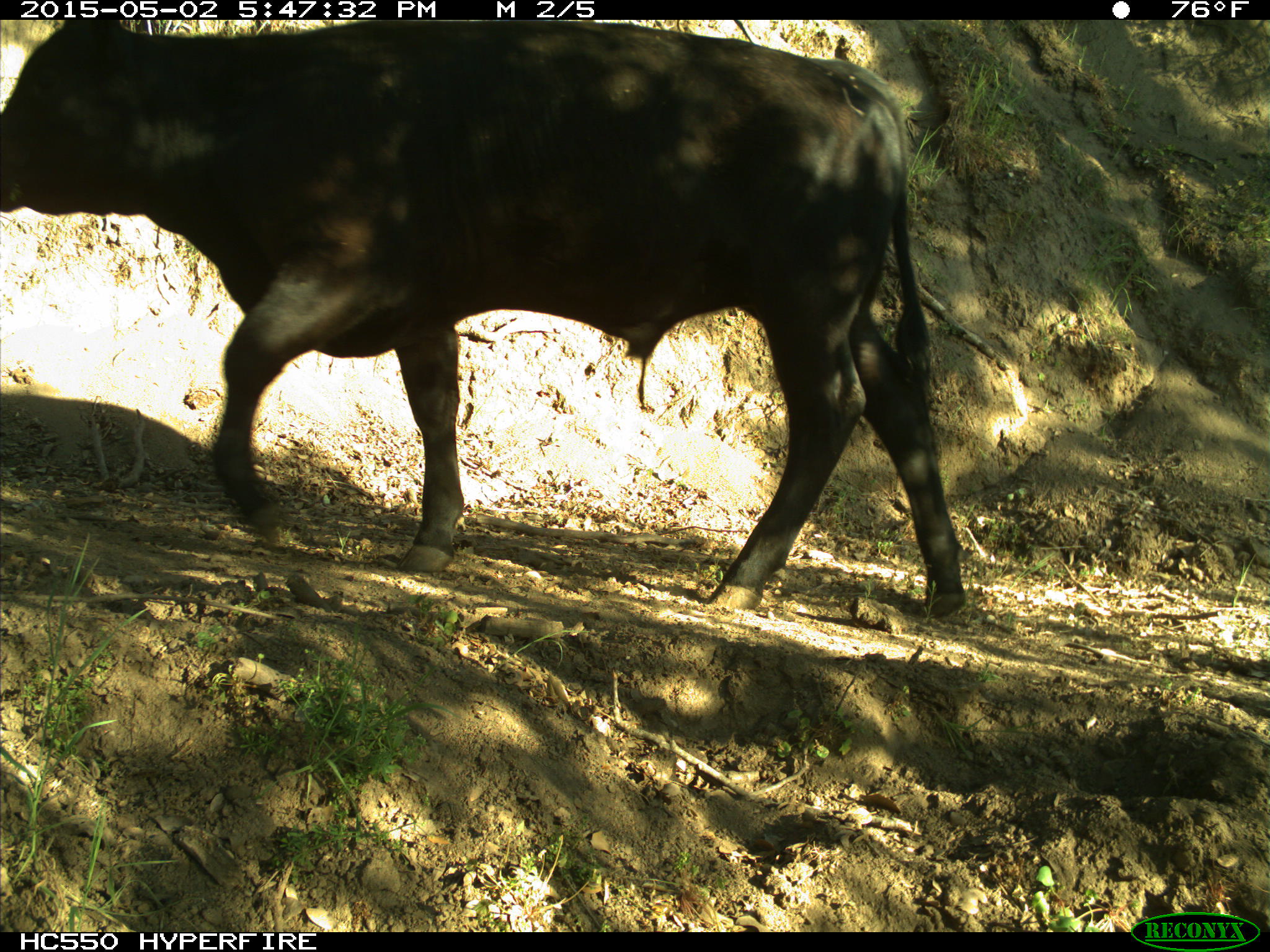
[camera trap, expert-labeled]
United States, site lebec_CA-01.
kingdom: Animalia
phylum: Chordata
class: Mammalia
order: Artiodactyla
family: Bovidae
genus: Bos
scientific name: Bos taurus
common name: domestic cow